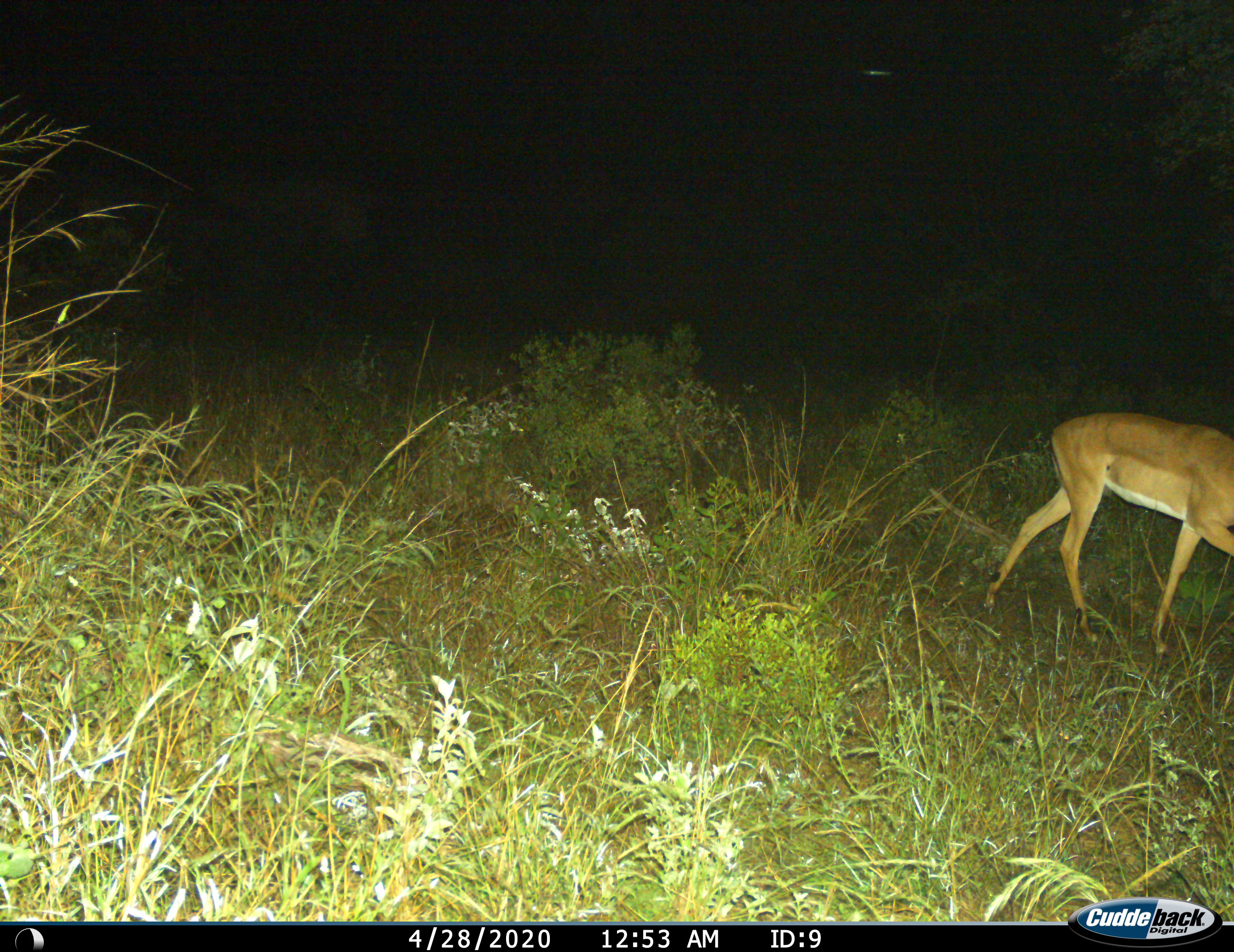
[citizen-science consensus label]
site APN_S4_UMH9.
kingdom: Animalia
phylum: Chordata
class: Mammalia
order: Artiodactyla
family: Bovidae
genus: Aepyceros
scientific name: Aepyceros melampus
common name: impala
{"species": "impala (Aepyceros melampus)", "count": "1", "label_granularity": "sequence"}